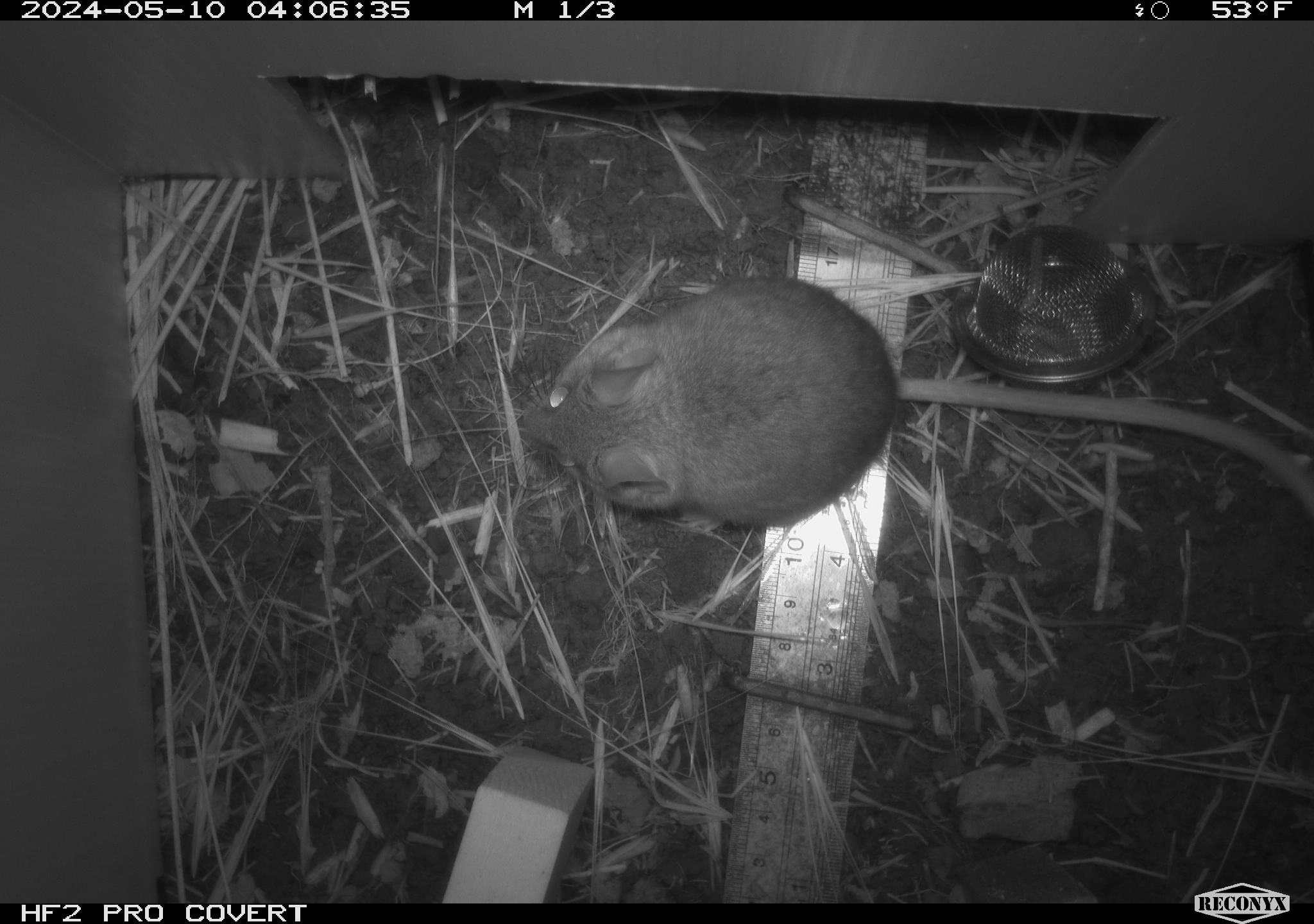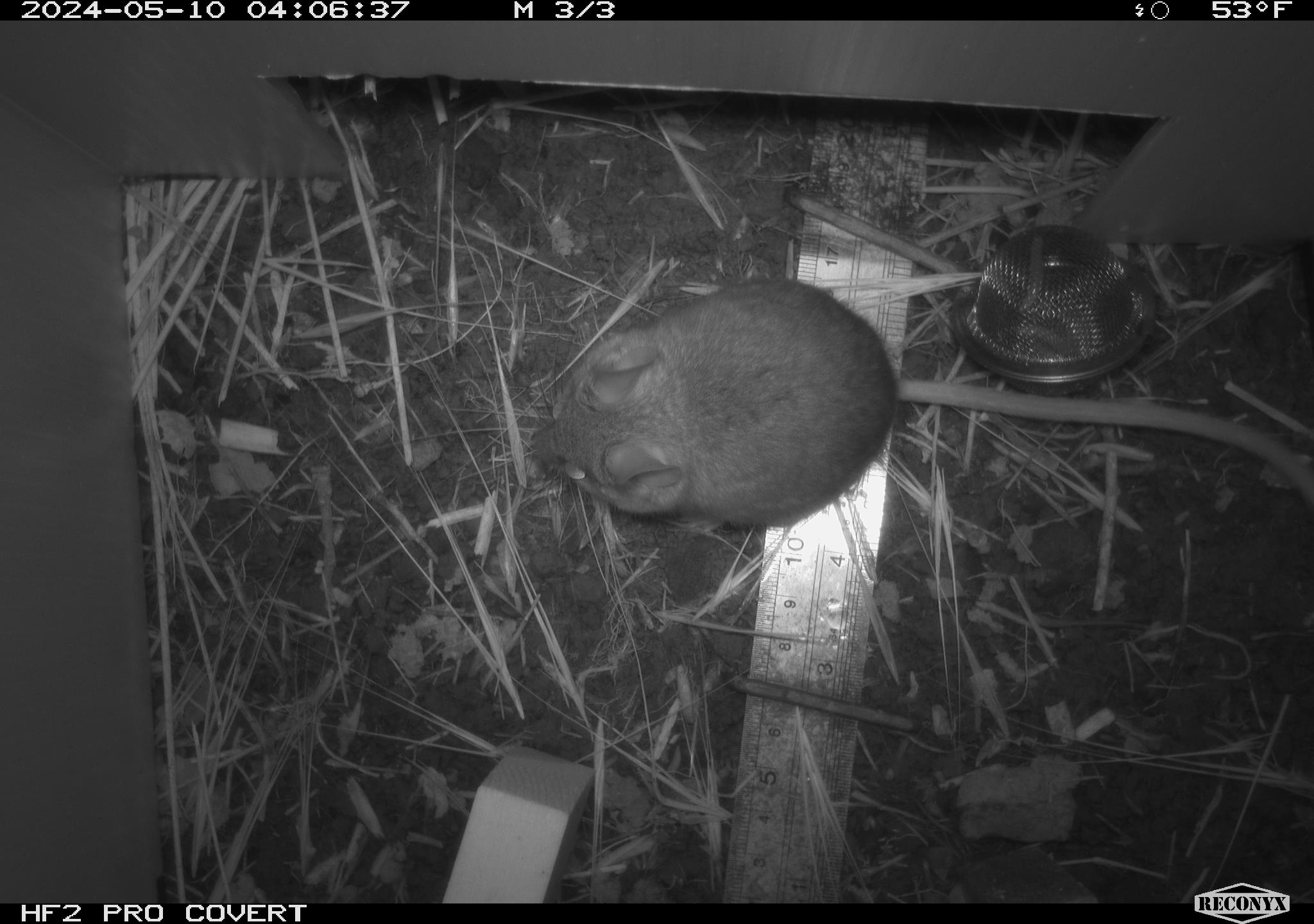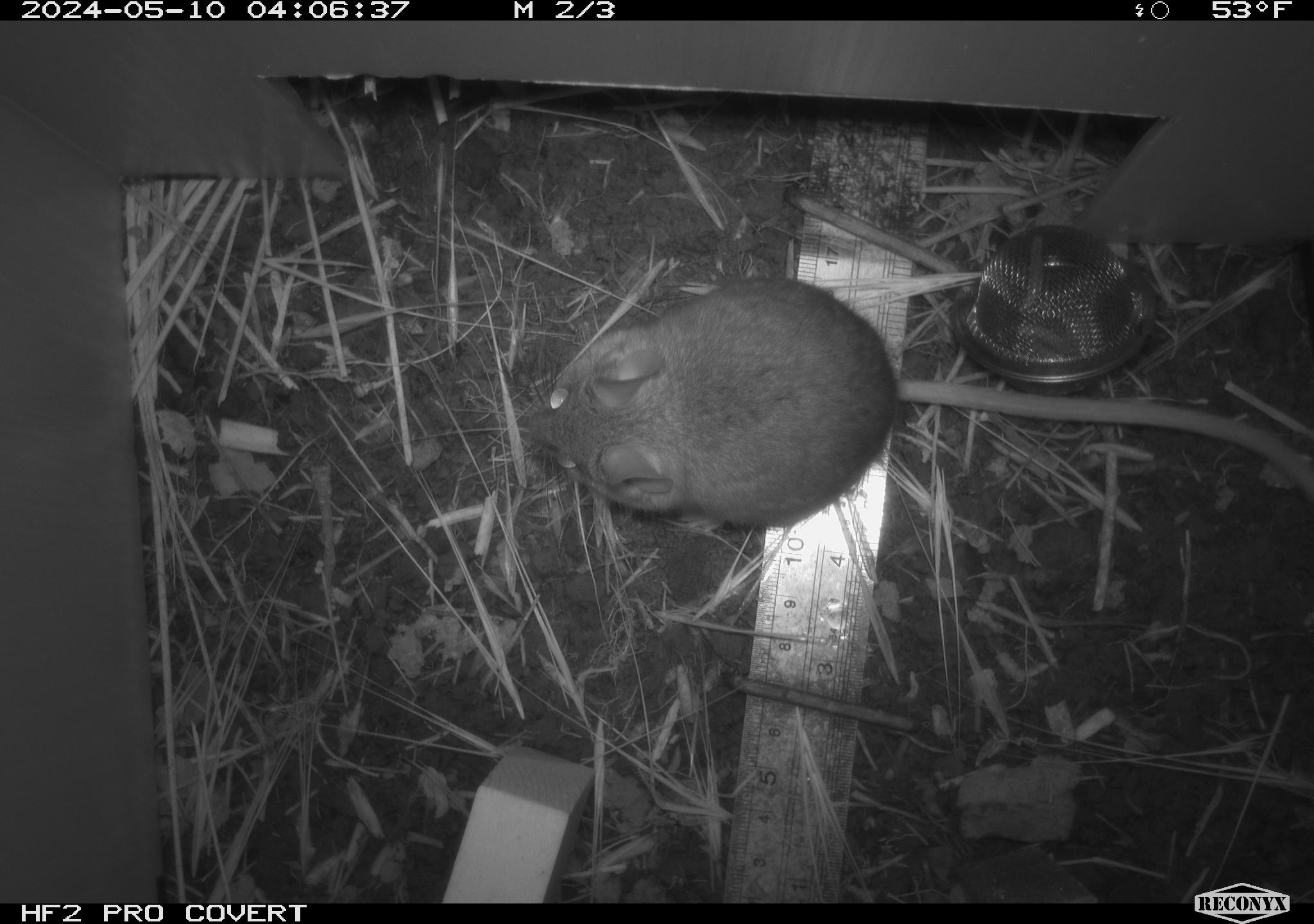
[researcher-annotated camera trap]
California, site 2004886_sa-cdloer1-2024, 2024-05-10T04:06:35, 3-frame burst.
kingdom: Animalia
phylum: Chordata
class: Mammalia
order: Rodentia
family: Cricetidae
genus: Neotoma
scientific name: Neotoma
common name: pack rat or woodrat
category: neotoma species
Neotoma species (pack rat or woodrat) (Neotoma).